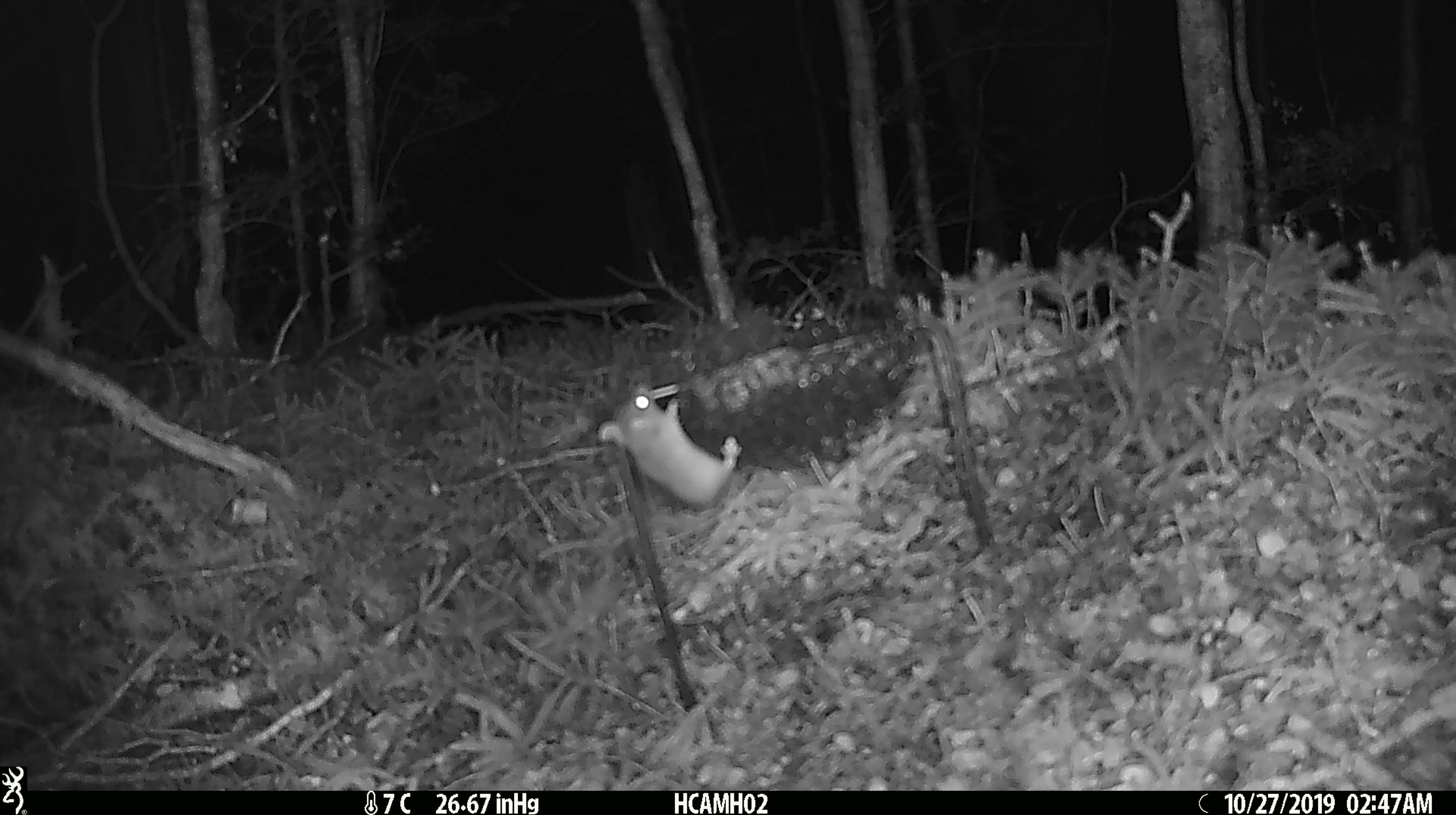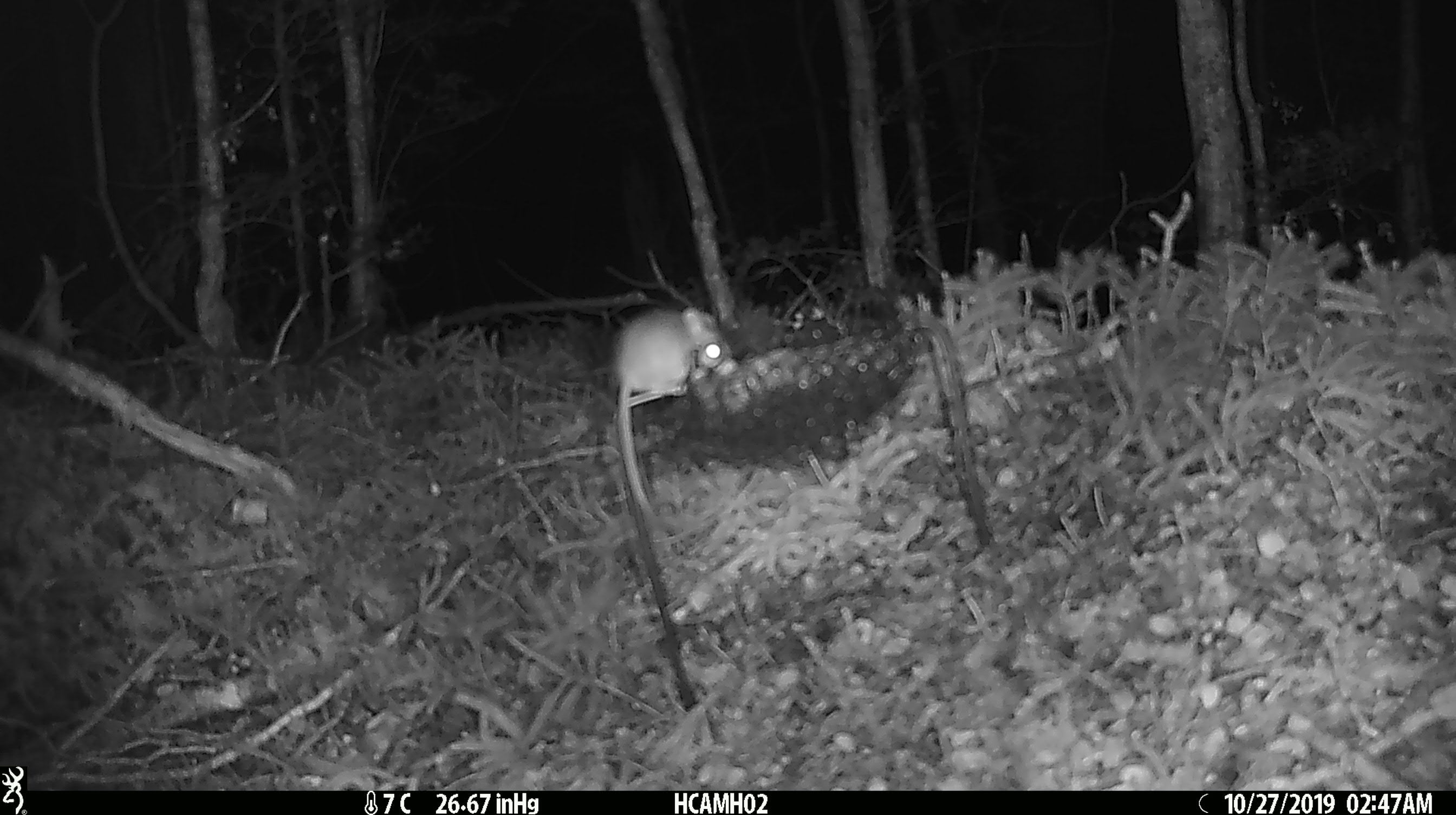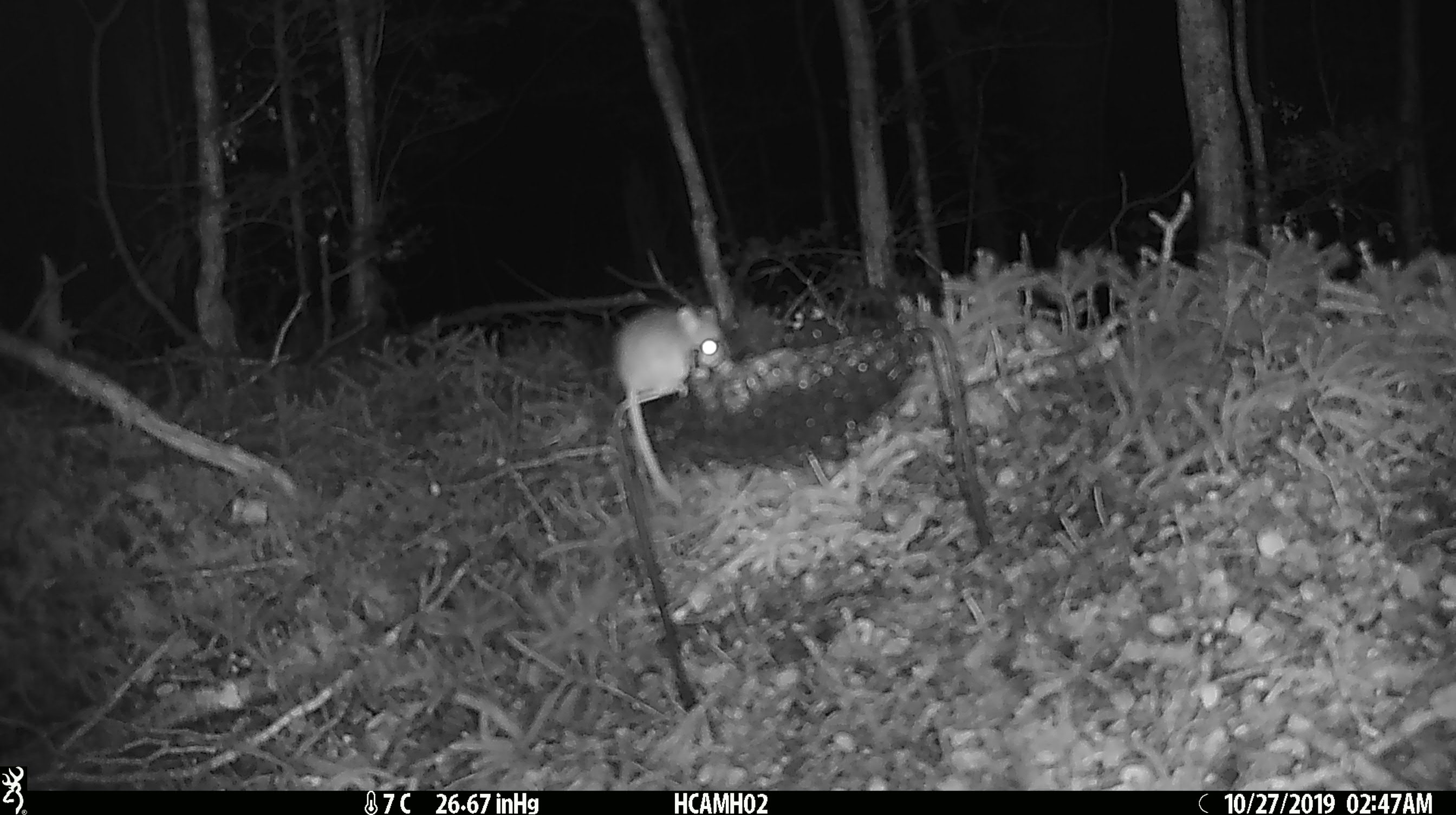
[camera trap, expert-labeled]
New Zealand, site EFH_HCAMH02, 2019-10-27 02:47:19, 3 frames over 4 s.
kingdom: Animalia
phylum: Chordata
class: Mammalia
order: Rodentia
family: Muridae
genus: Mus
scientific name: Mus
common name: mouse